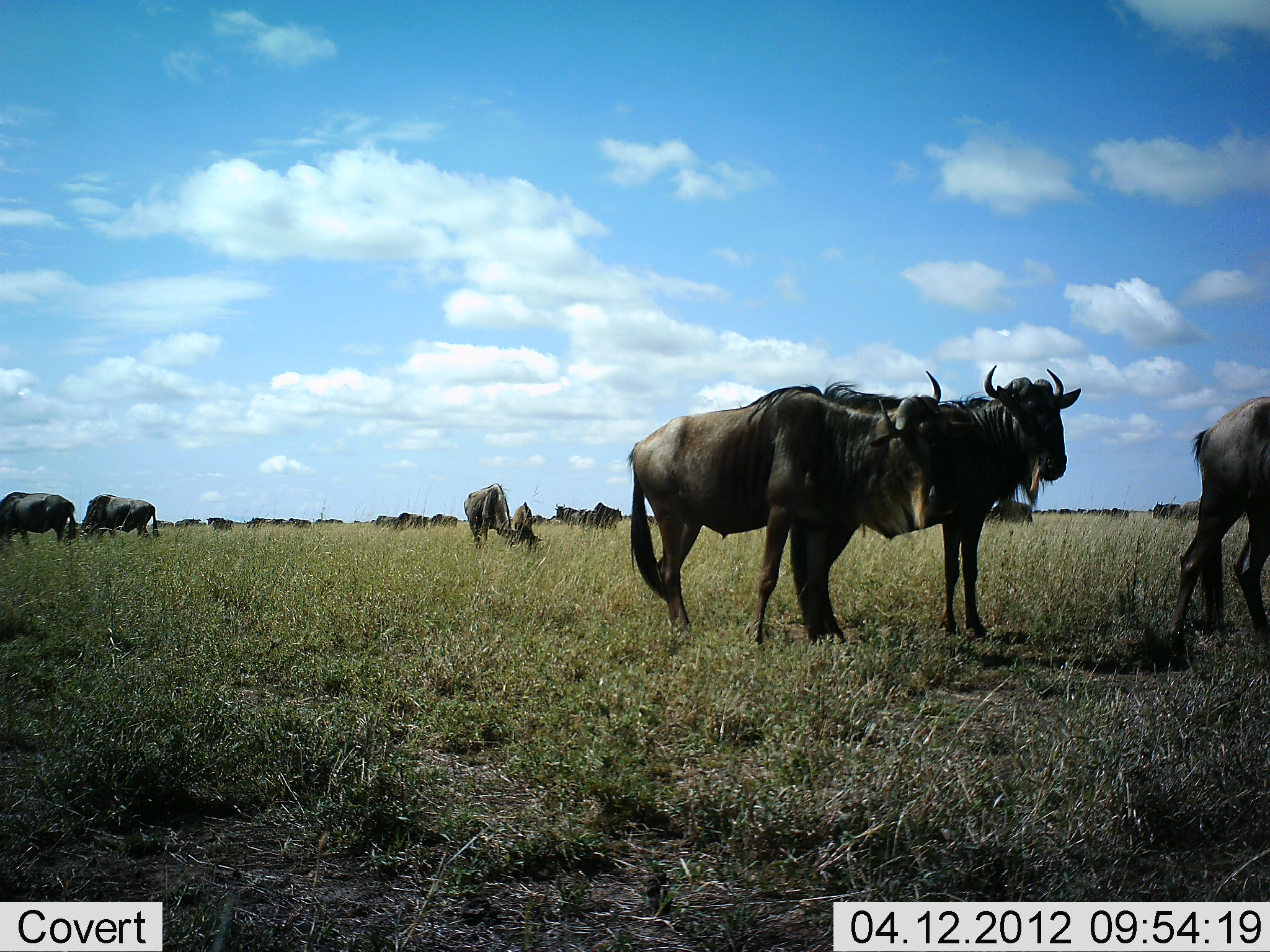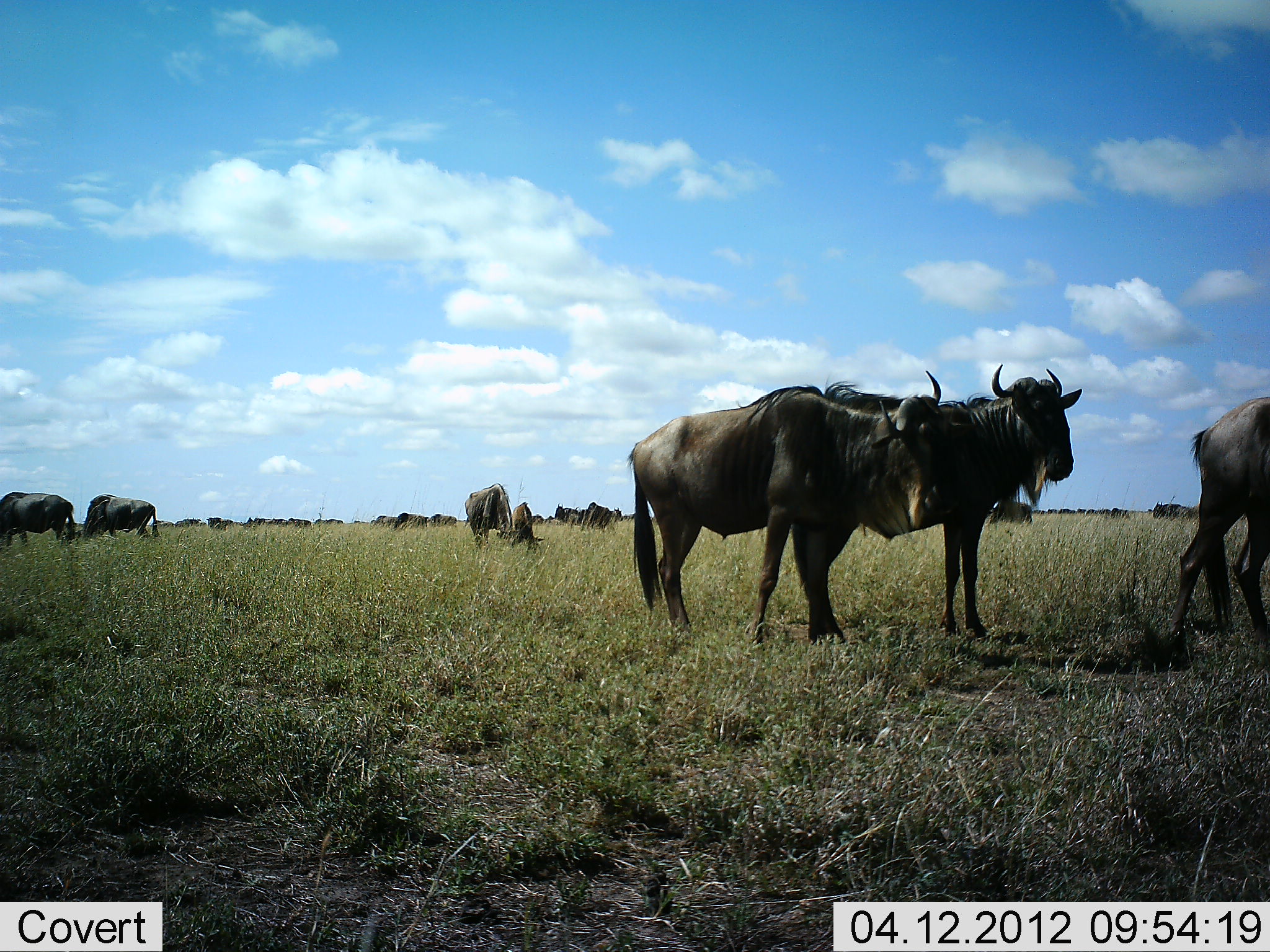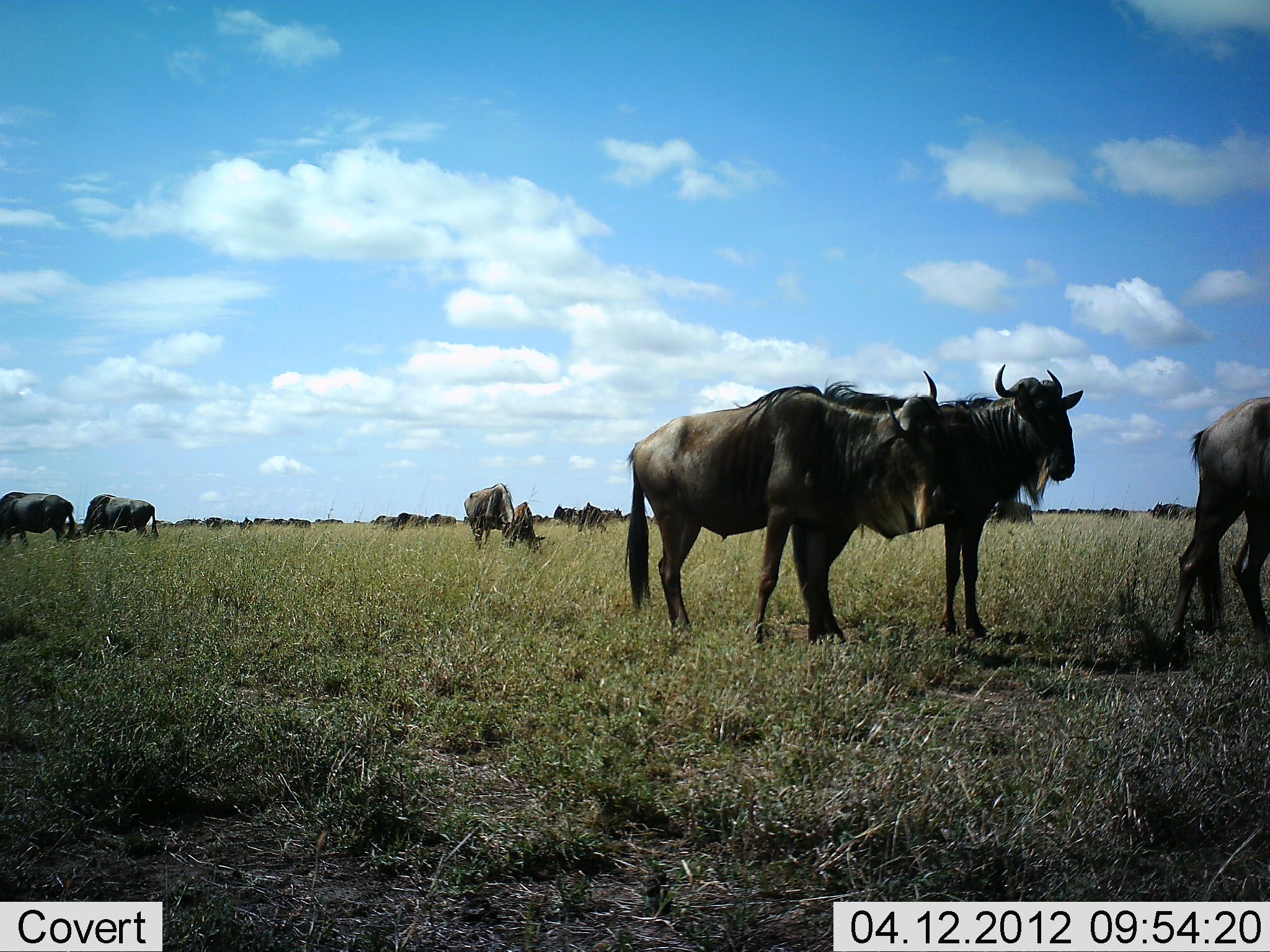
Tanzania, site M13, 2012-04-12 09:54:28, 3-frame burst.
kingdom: Animalia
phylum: Chordata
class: Mammalia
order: Artiodactyla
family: Bovidae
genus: Connochaetes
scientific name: Connochaetes taurinus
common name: blue wildebeest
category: wildebeest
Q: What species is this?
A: Wildebeest (blue wildebeest) (Connochaetes taurinus).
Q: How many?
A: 11-50.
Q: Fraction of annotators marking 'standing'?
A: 96%.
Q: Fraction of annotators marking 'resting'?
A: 11%.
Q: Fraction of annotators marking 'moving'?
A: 30%.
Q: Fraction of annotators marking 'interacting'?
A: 4%.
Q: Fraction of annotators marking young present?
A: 15%.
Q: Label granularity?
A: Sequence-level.